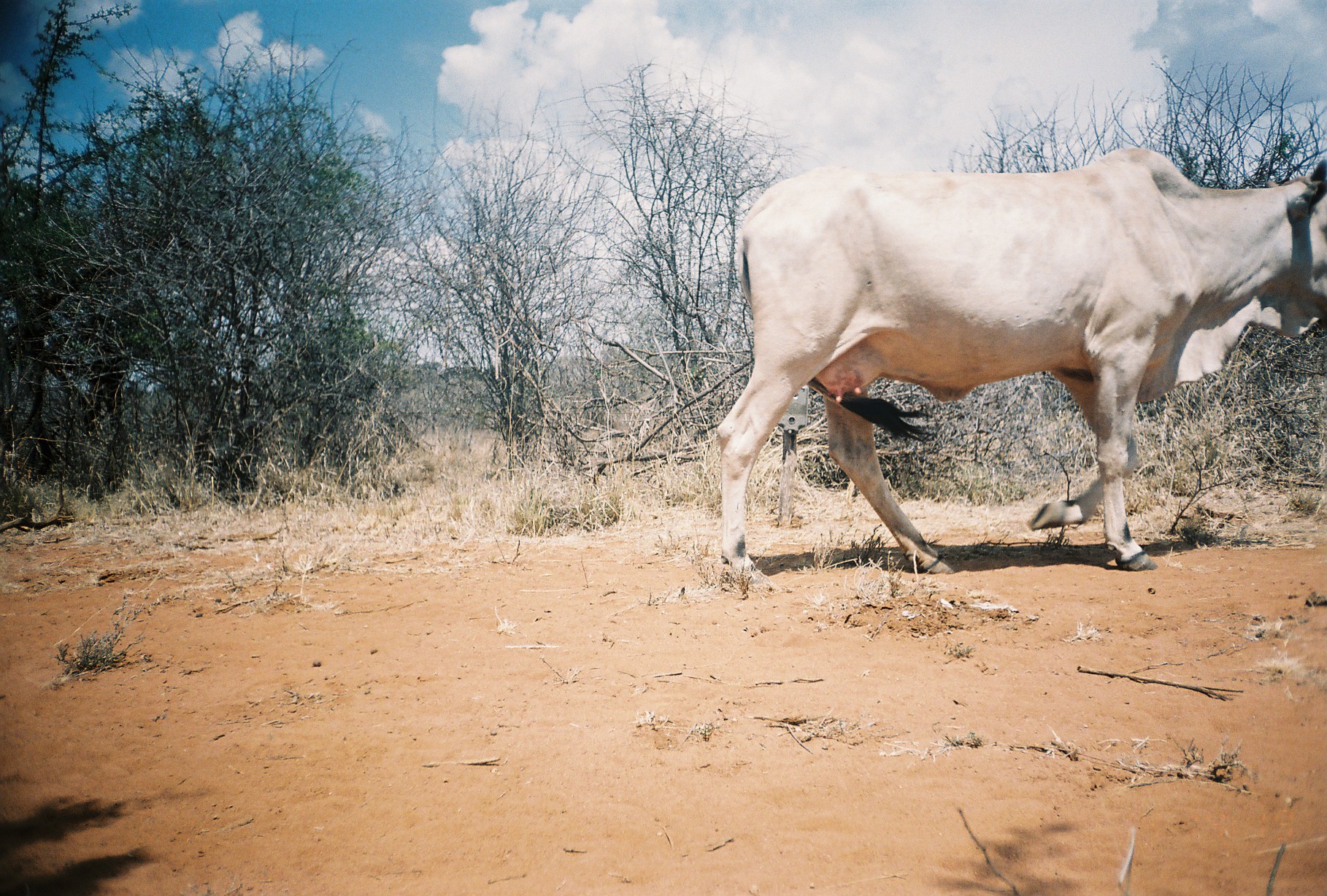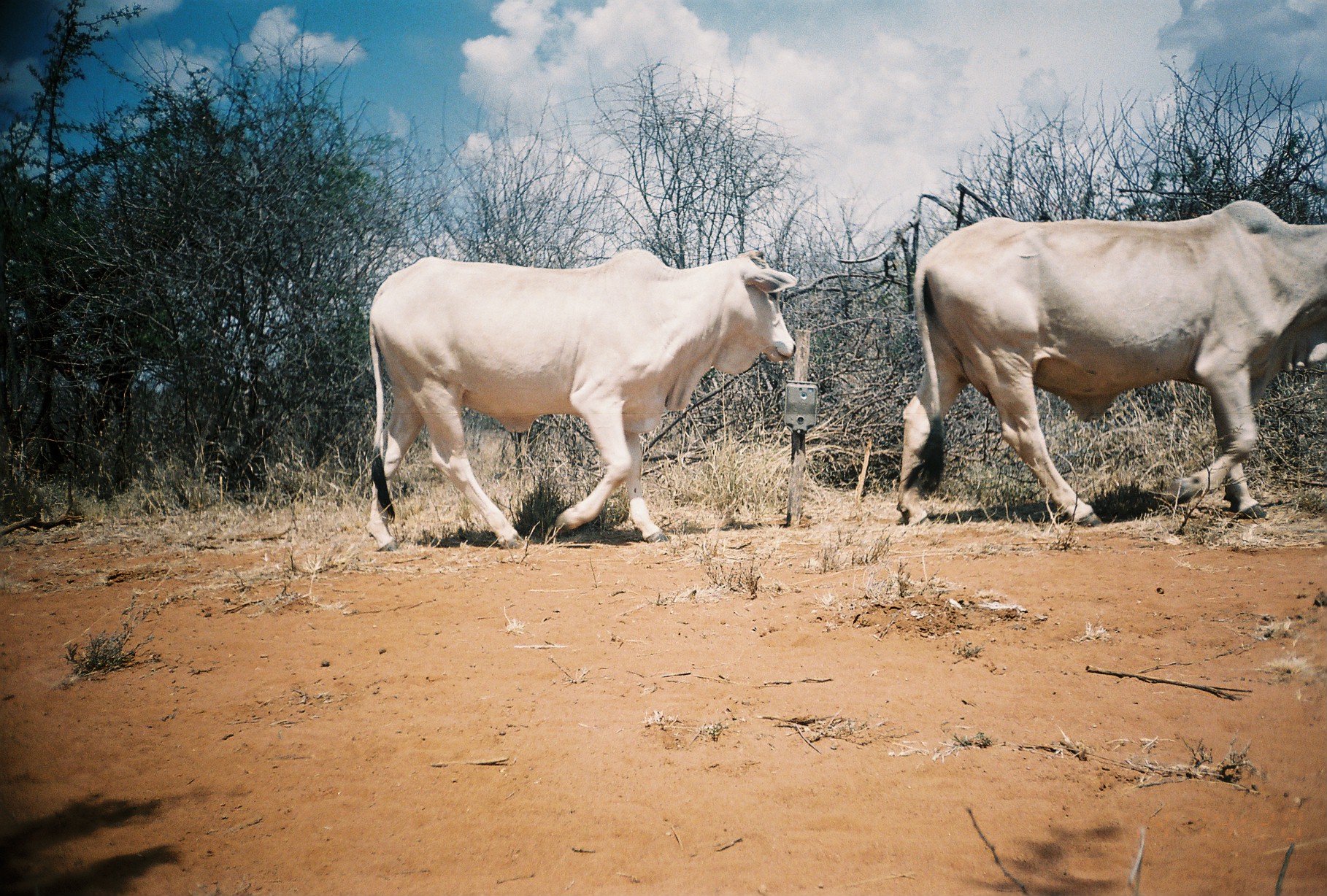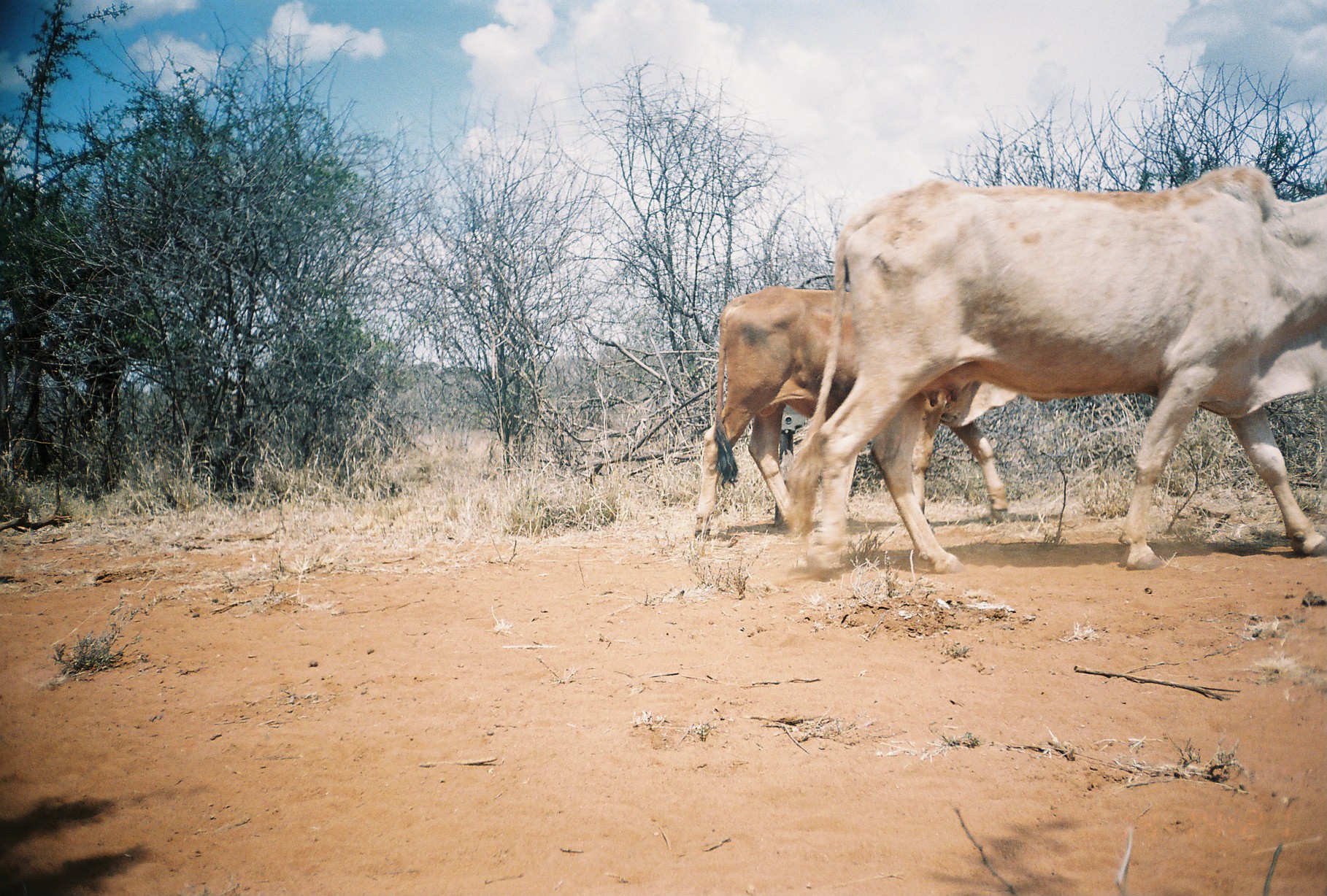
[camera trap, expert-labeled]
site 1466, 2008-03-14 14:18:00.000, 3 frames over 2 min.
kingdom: Animalia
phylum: Chordata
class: Mammalia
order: Artiodactyla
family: Bovidae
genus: Bos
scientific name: Bos taurus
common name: domestic cattle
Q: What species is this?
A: Bos taurus (domestic cattle).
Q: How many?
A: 1.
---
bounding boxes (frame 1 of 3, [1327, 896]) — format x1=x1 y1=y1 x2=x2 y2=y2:
bos taurus: x1=713 y1=144 x2=1327 y2=585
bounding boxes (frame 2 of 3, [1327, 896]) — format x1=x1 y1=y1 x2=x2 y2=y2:
bos taurus: x1=891 y1=193 x2=1327 y2=528; x1=363 y1=242 x2=796 y2=551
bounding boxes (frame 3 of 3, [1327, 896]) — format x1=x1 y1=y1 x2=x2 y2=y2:
bos taurus: x1=781 y1=164 x2=1327 y2=583; x1=691 y1=283 x2=1009 y2=540